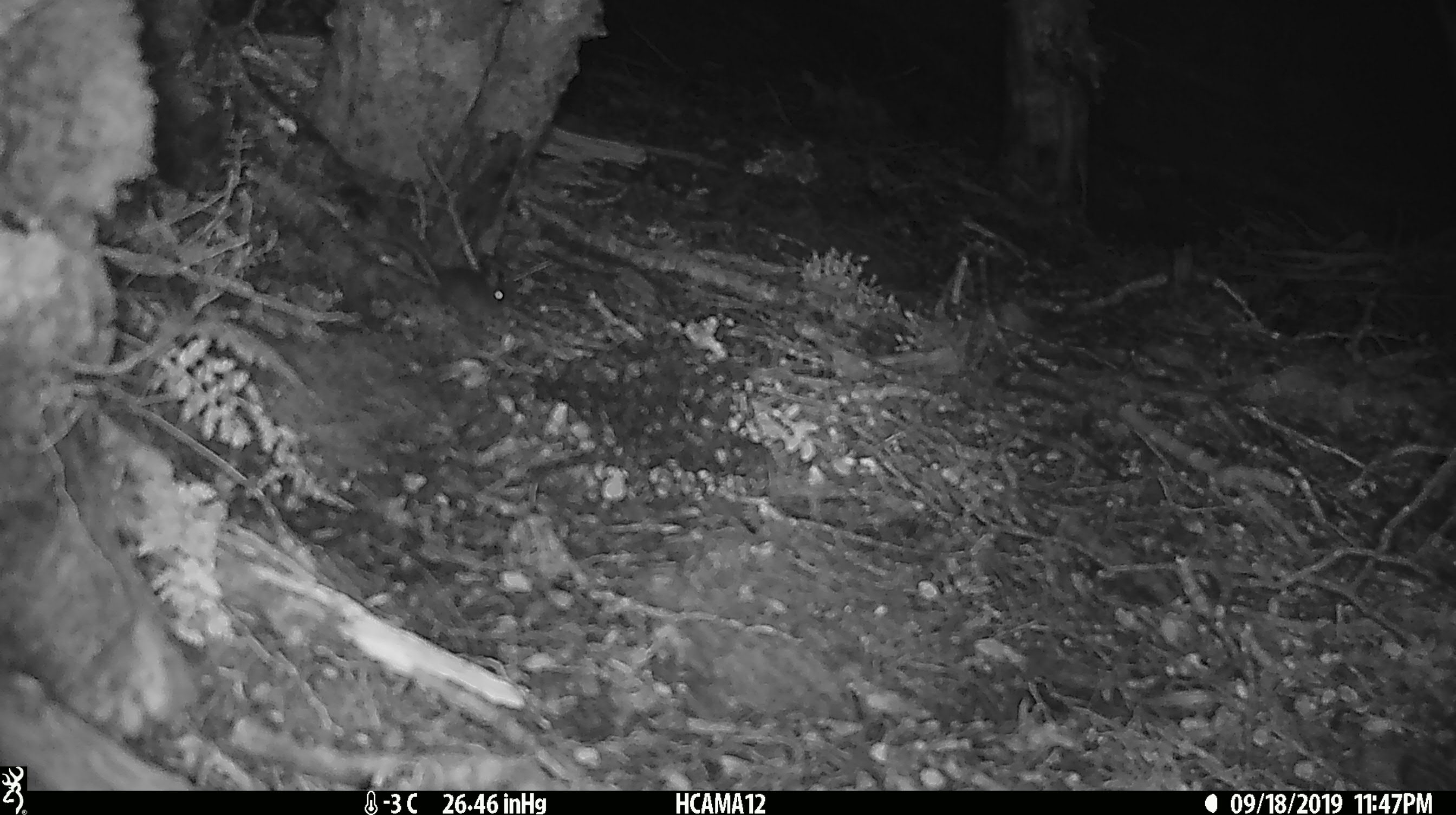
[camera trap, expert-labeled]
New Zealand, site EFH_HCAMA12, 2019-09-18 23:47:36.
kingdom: Animalia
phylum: Chordata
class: Mammalia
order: Rodentia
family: Muridae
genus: Mus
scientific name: Mus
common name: mouse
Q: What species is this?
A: Mouse (Mus).